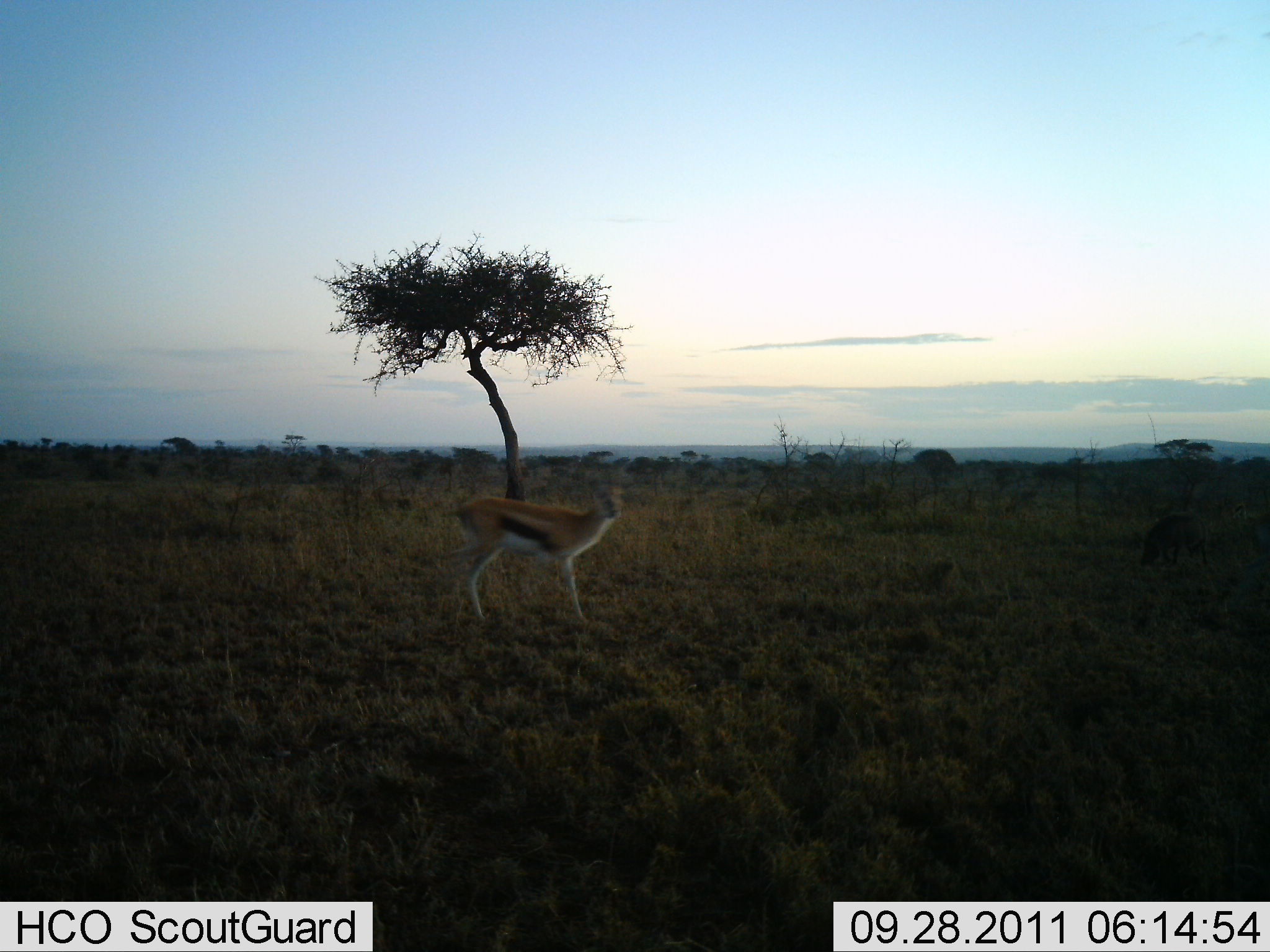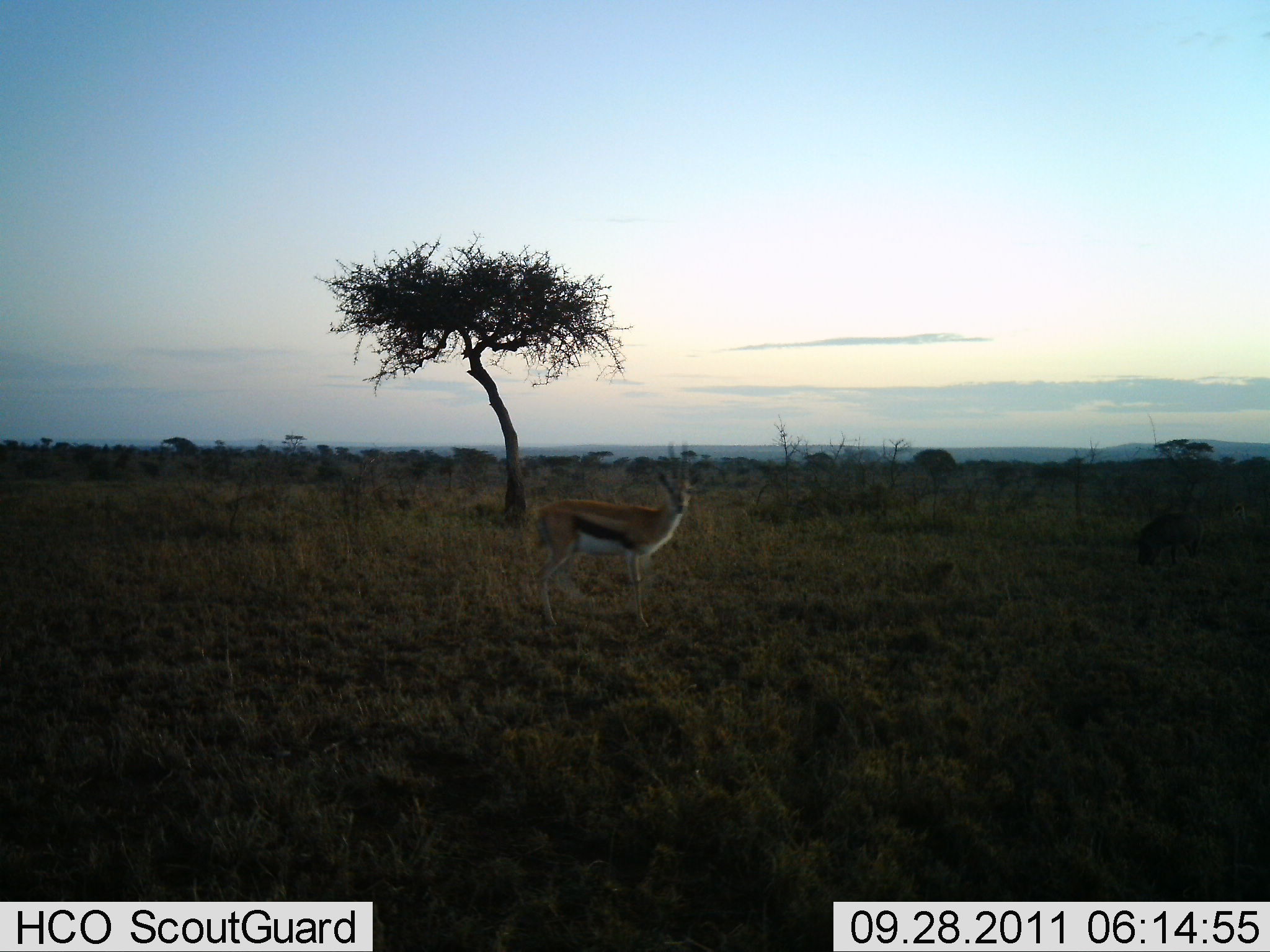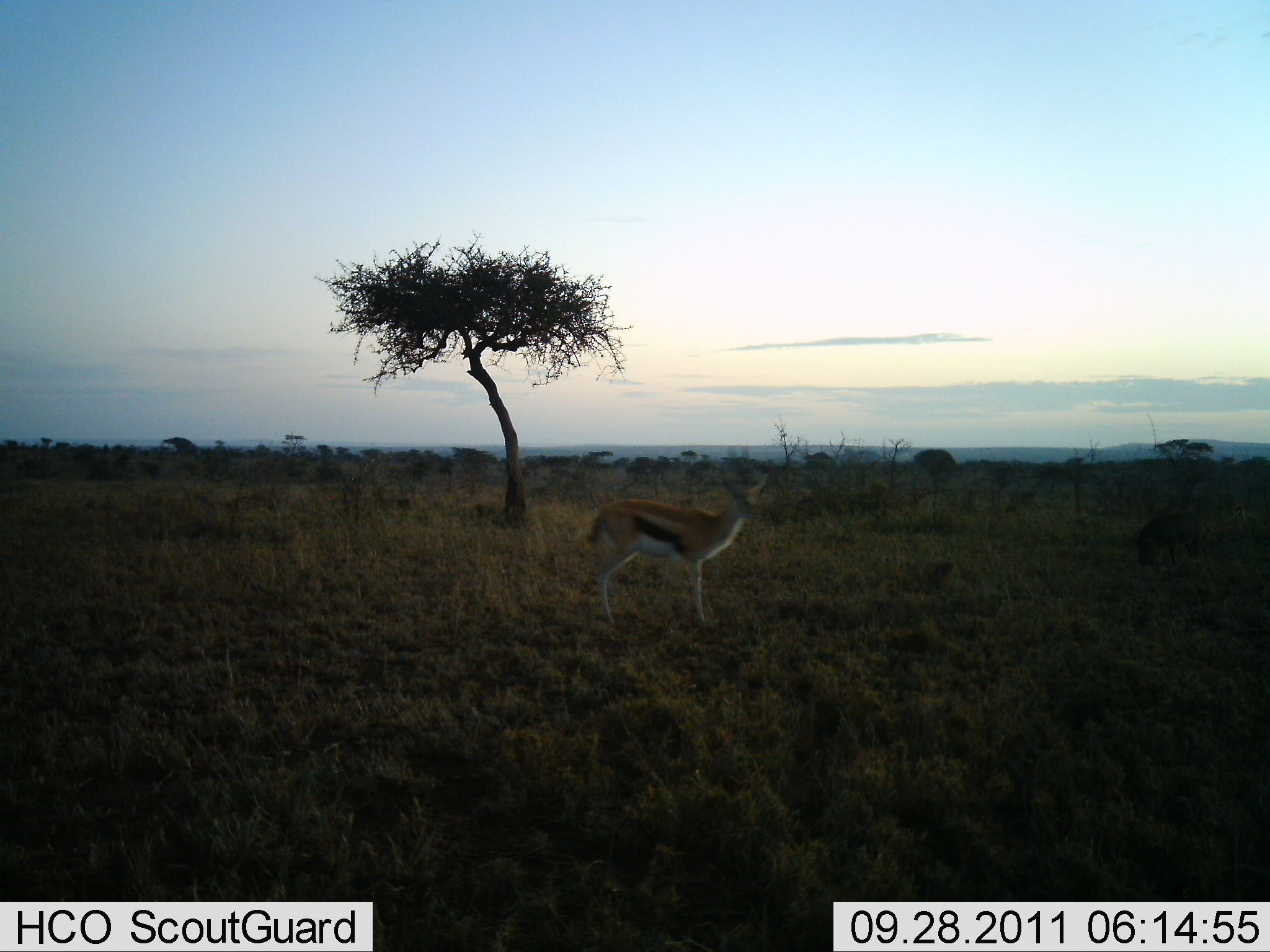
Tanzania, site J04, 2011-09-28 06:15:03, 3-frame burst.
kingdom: Animalia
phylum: Chordata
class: Mammalia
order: Artiodactyla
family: Bovidae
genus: Eudorcas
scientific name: Eudorcas thomsonii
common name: thomson's gazelle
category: gazellethomsons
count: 1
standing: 25%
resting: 0%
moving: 75%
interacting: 0%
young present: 0%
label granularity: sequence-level